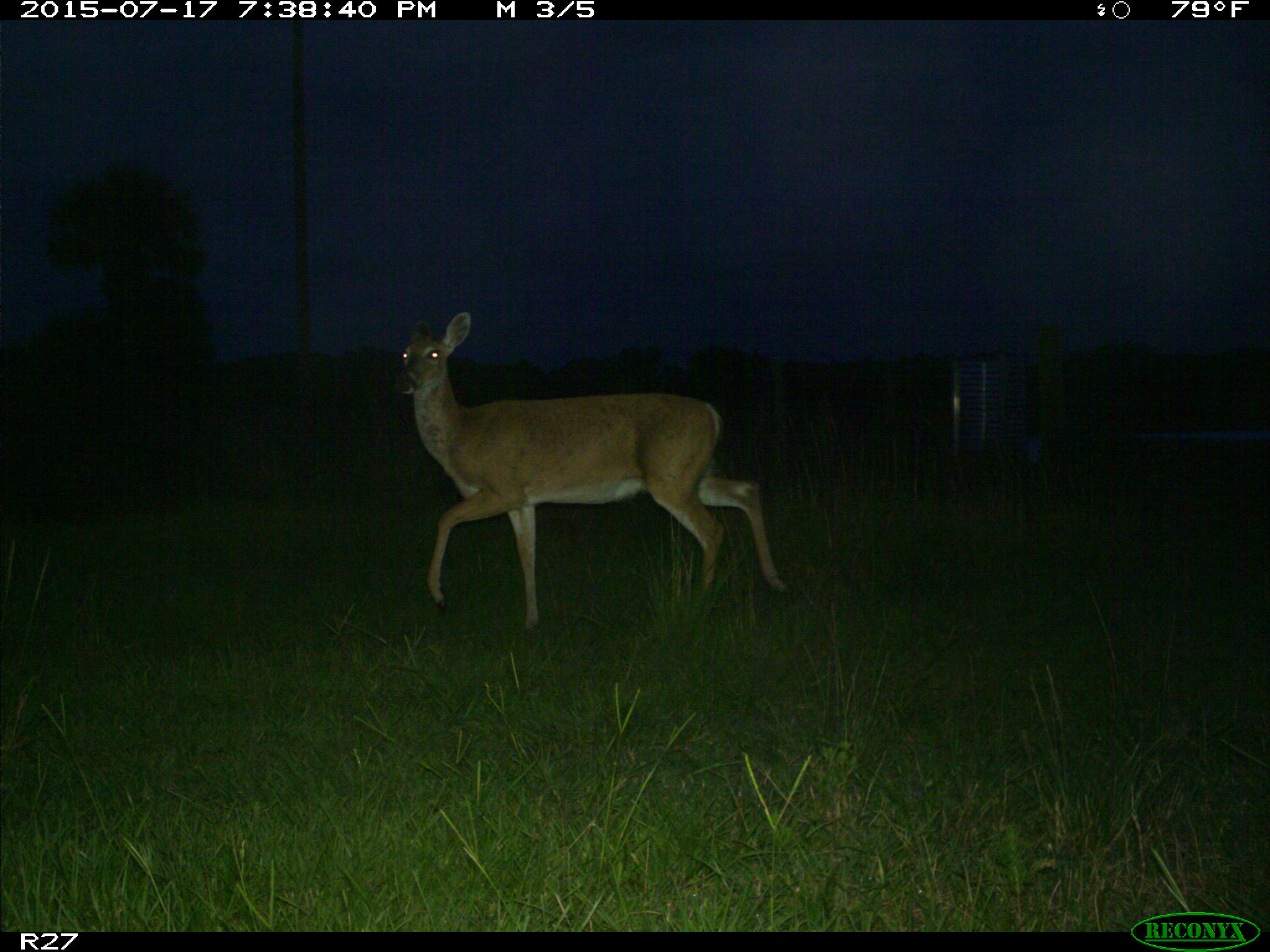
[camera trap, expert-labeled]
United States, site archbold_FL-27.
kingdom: Animalia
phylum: Chordata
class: Mammalia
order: Artiodactyla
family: Cervidae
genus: Odocoileus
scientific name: Odocoileus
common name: deer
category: unidentified deer